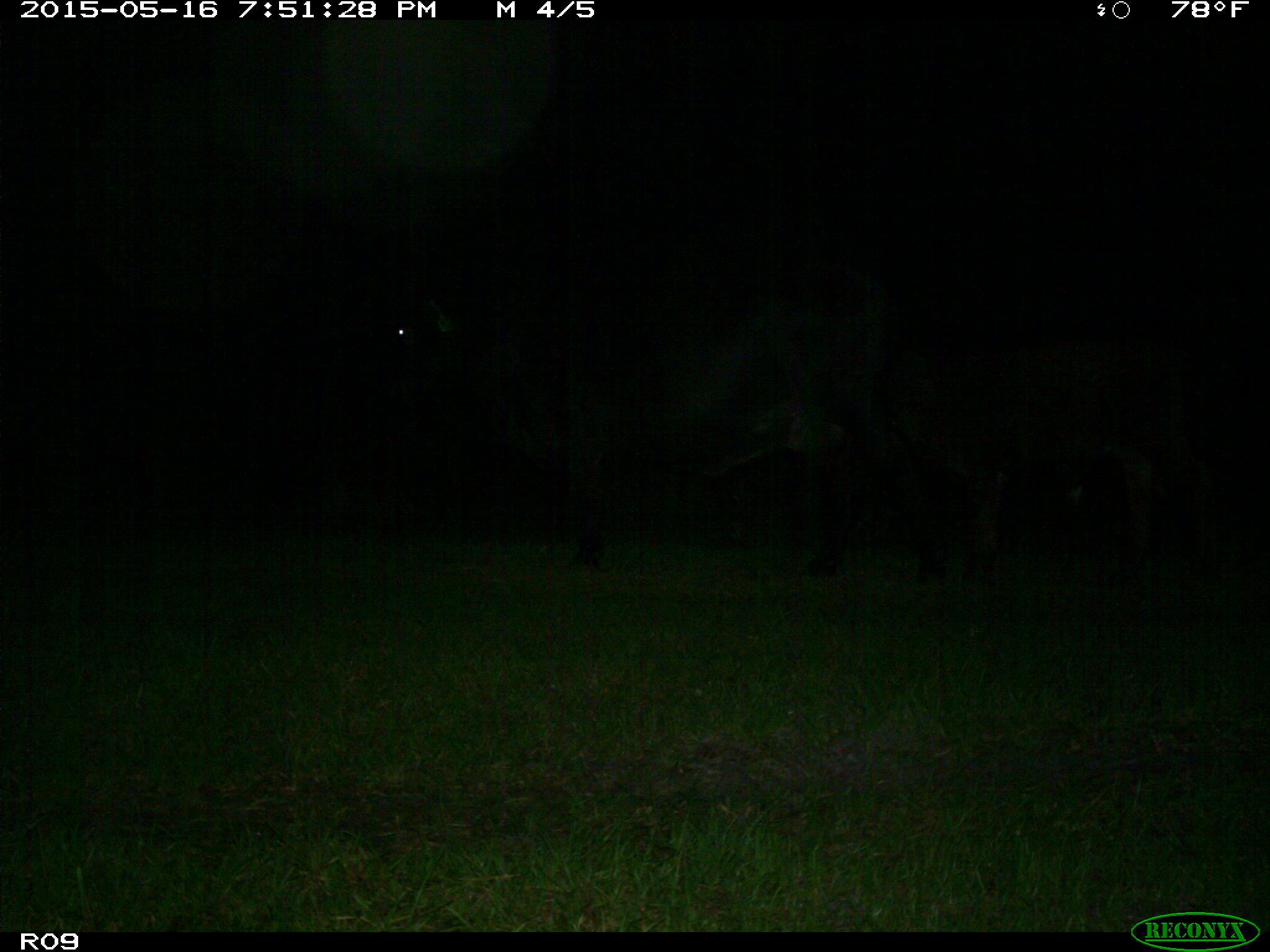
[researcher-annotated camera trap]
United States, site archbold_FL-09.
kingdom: Animalia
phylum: Chordata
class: Mammalia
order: Artiodactyla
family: Bovidae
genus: Bos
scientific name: Bos taurus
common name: domestic cow